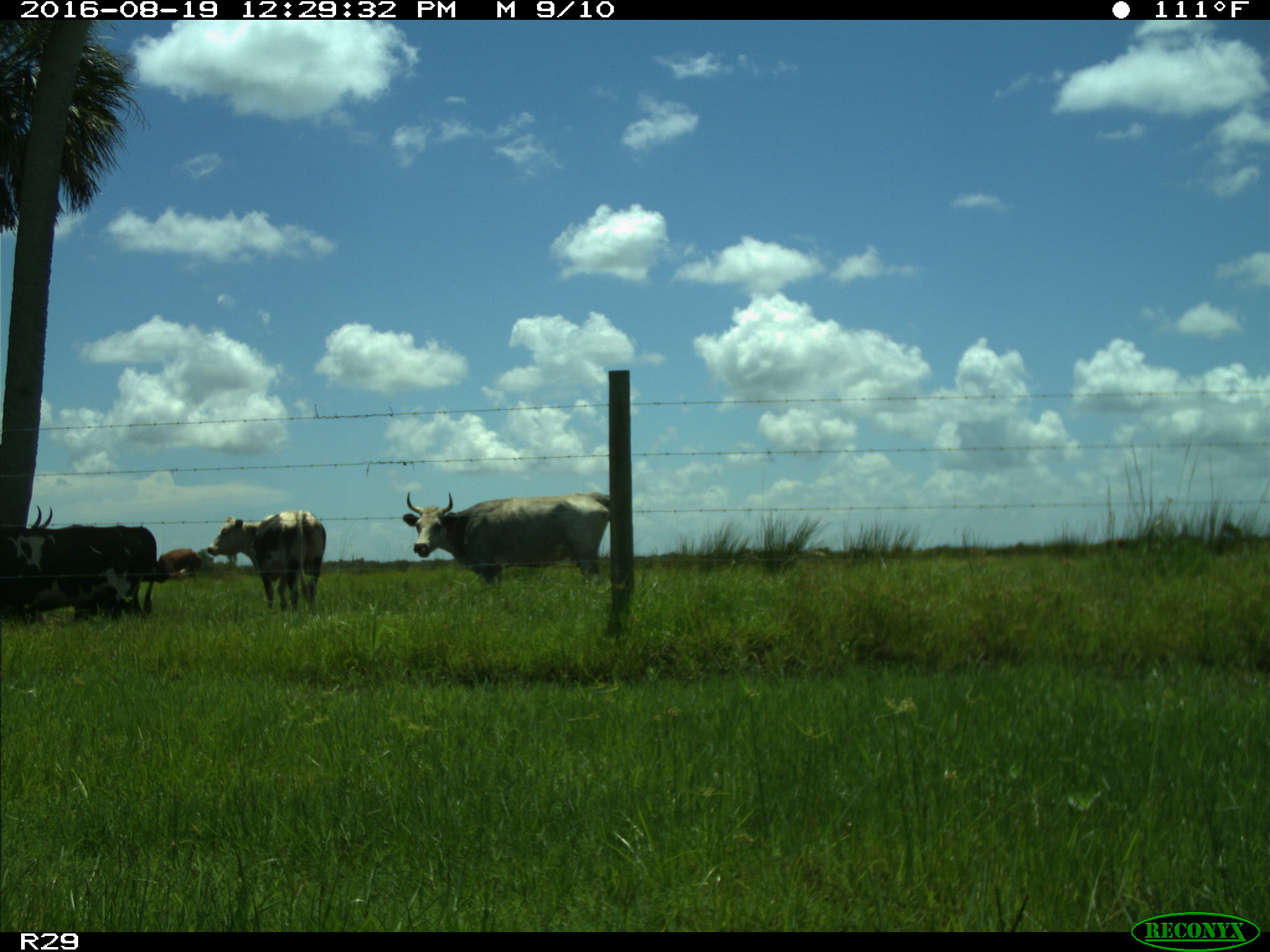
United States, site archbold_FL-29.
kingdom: Animalia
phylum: Chordata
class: Mammalia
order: Artiodactyla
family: Bovidae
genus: Bos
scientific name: Bos taurus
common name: domestic cow